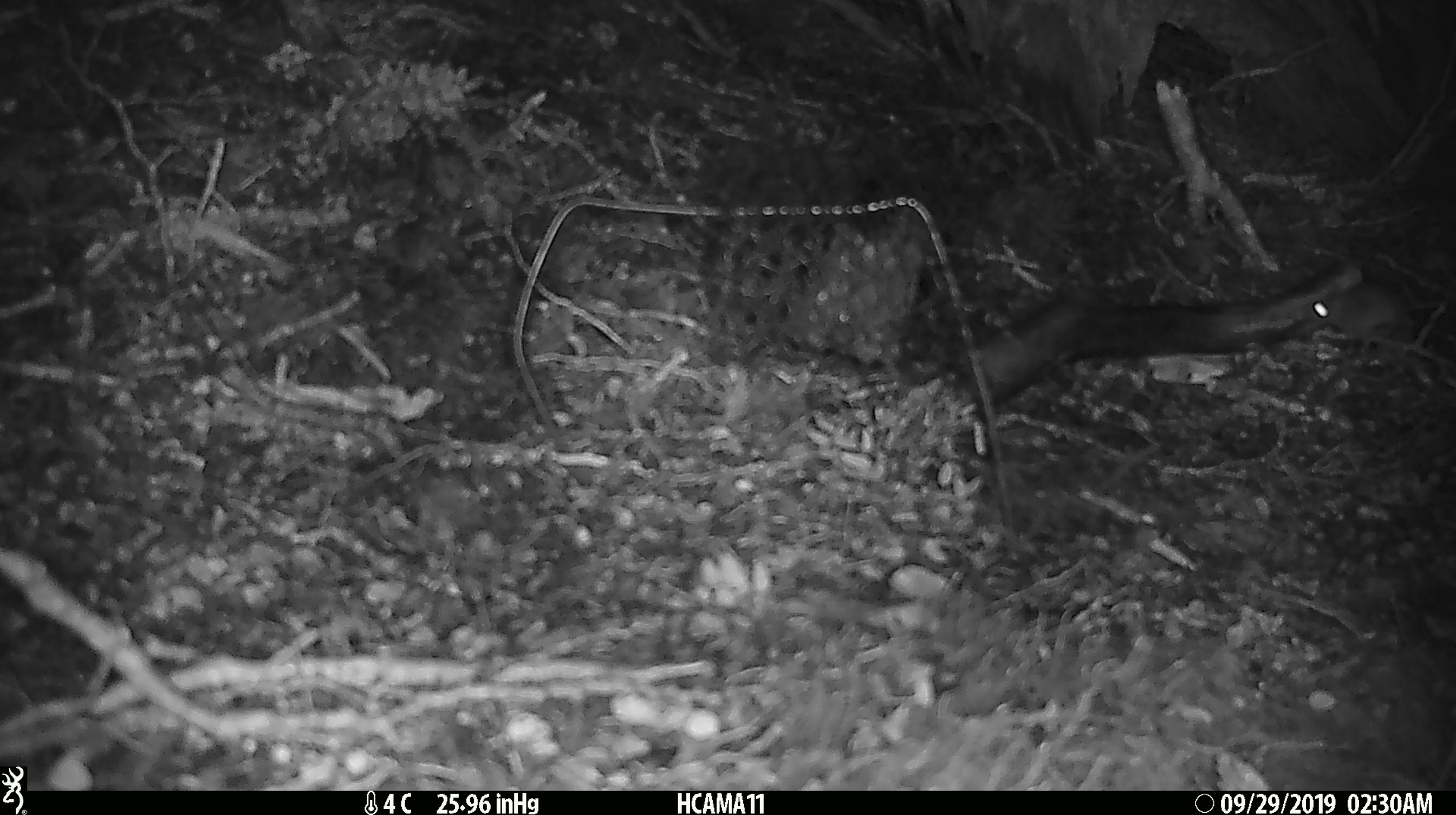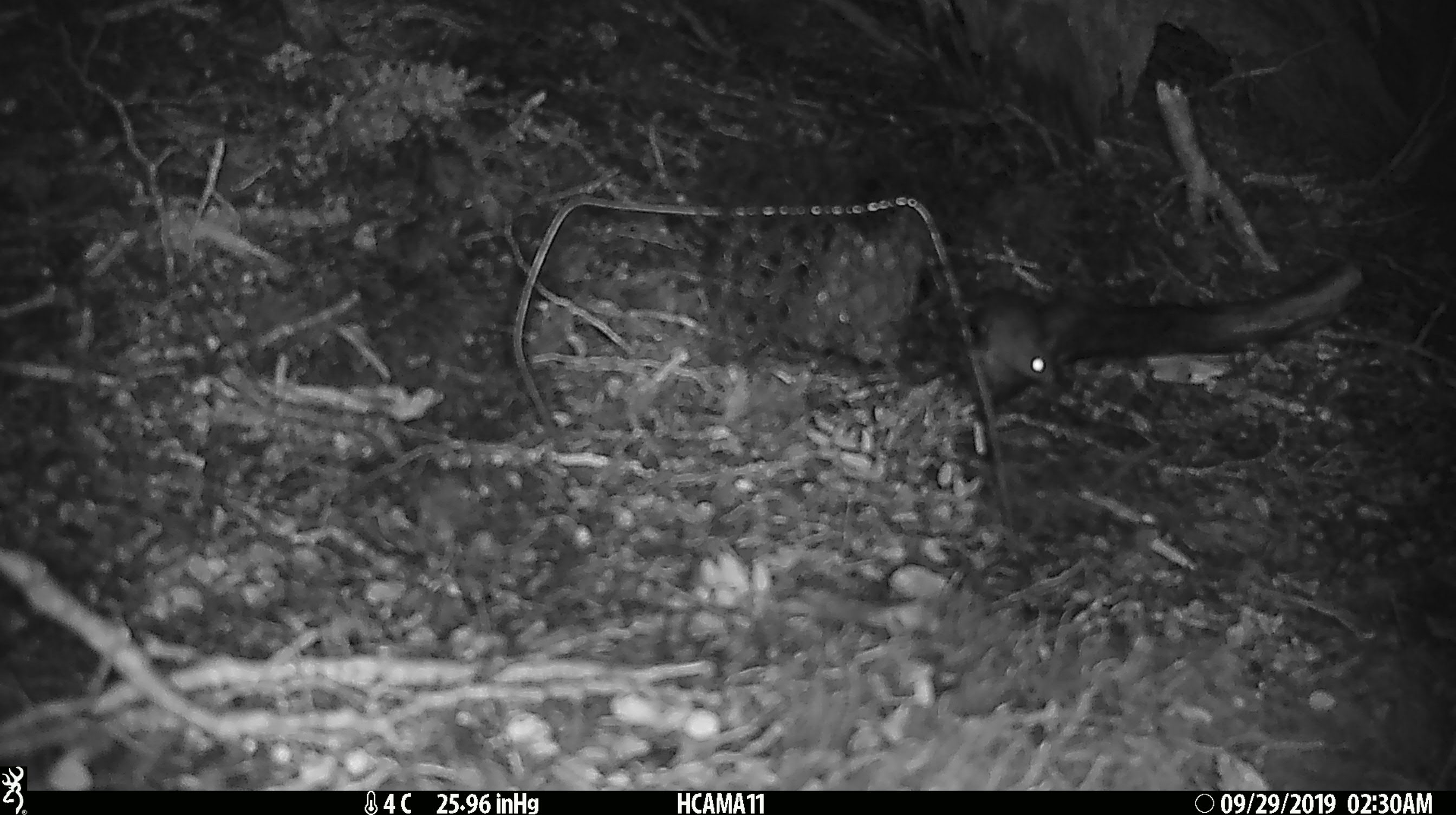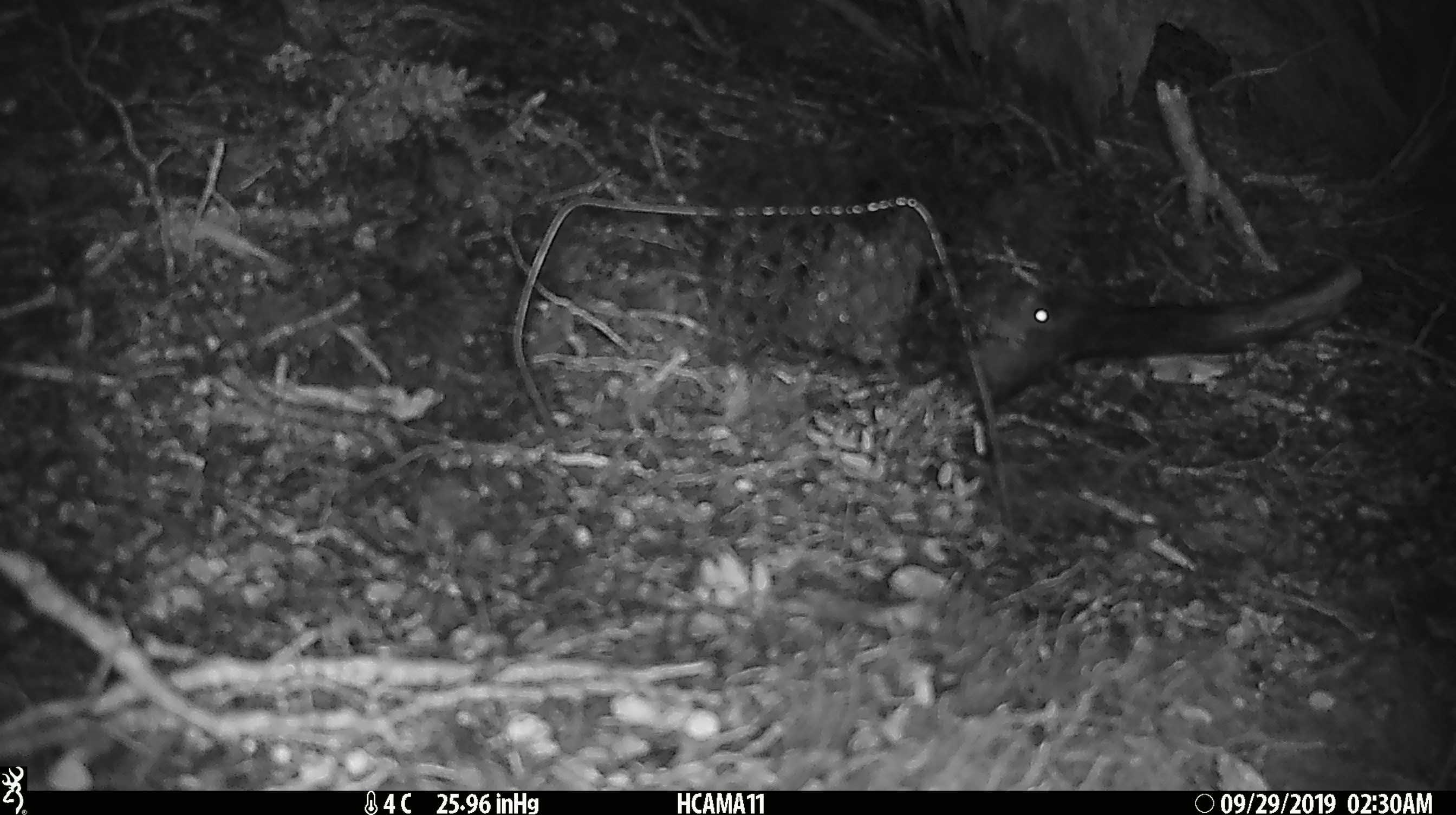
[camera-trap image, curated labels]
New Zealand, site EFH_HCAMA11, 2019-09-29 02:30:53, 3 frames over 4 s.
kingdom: Animalia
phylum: Chordata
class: Mammalia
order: Rodentia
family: Muridae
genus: Mus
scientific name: Mus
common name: mouse